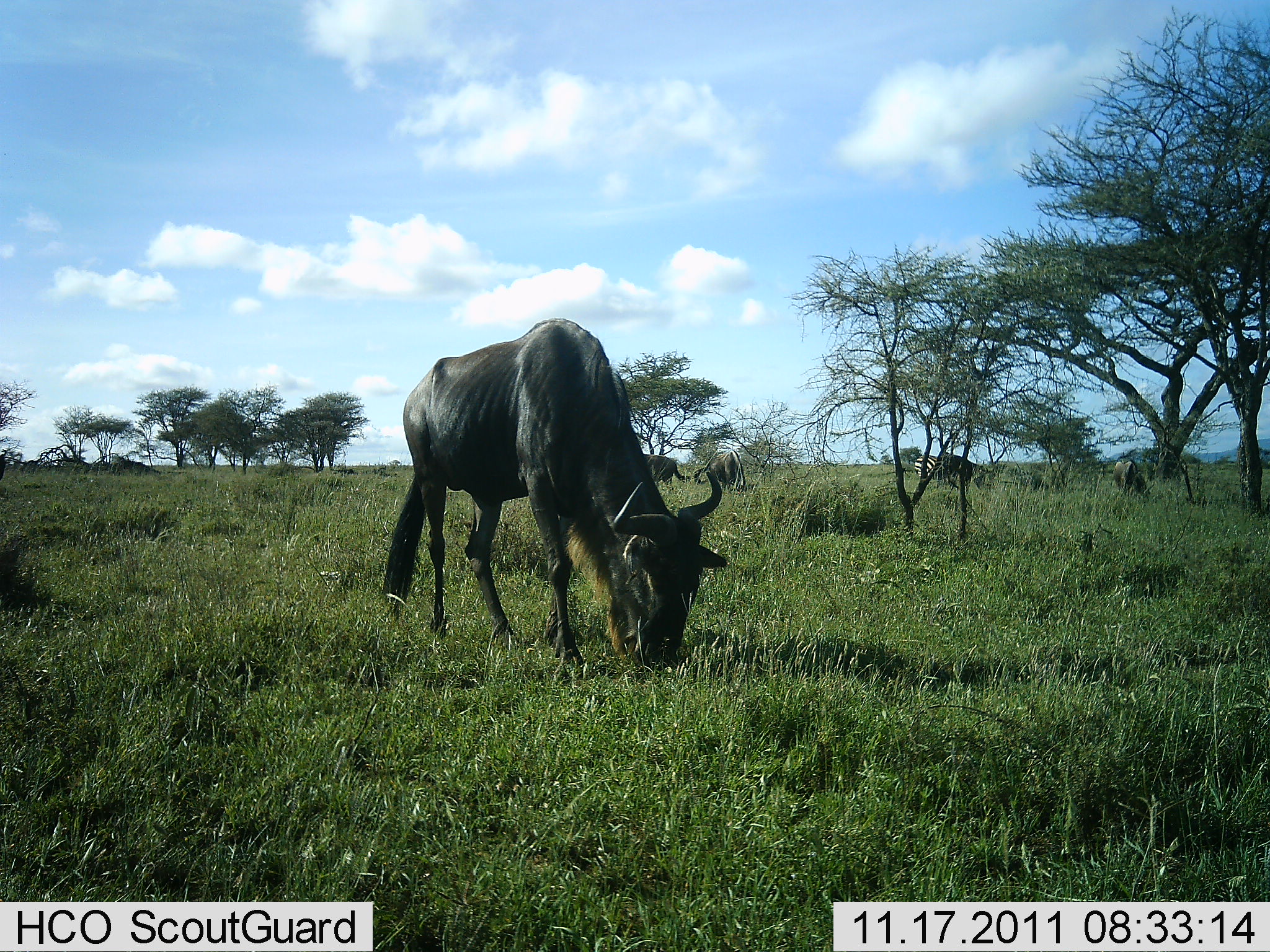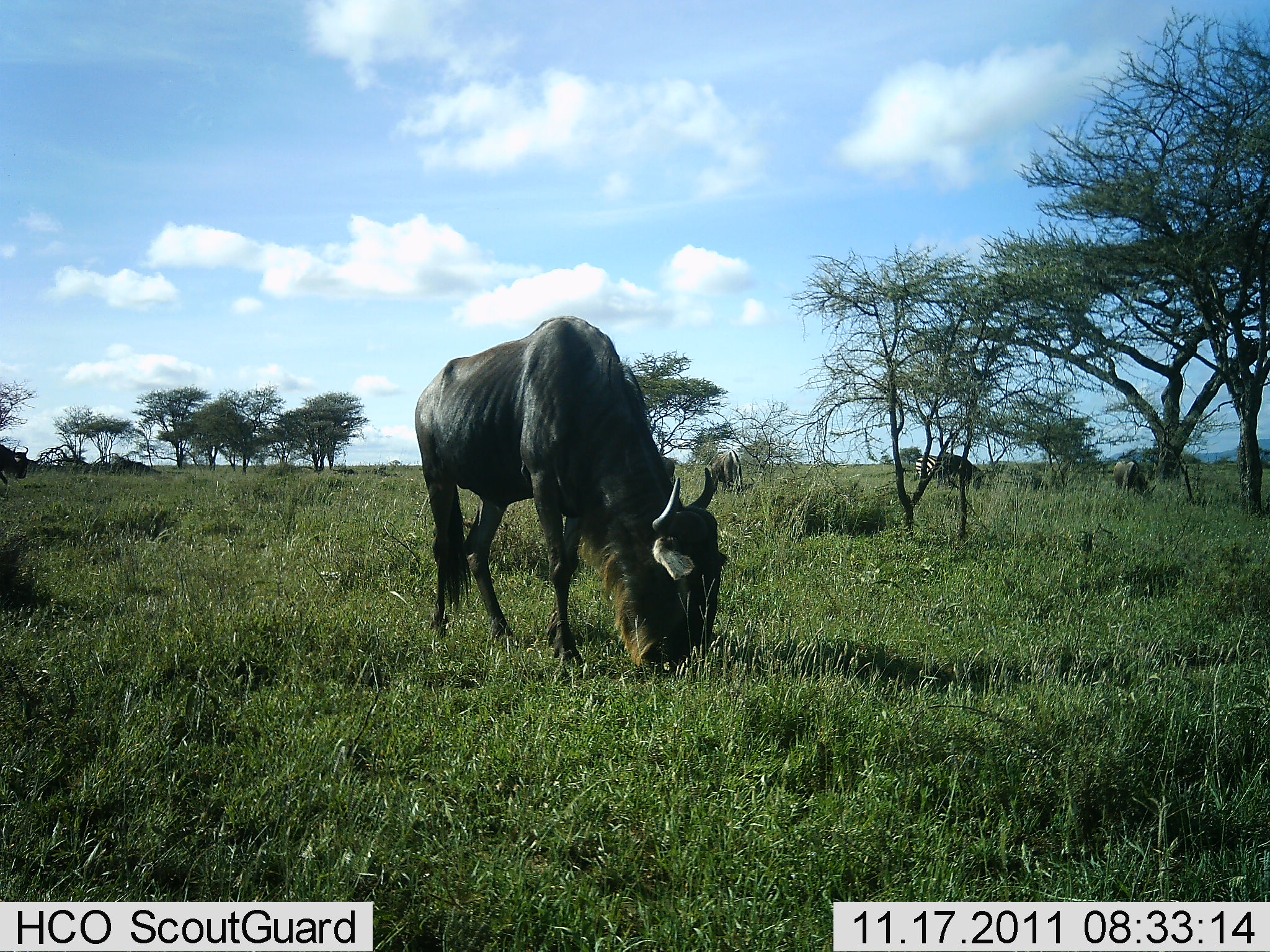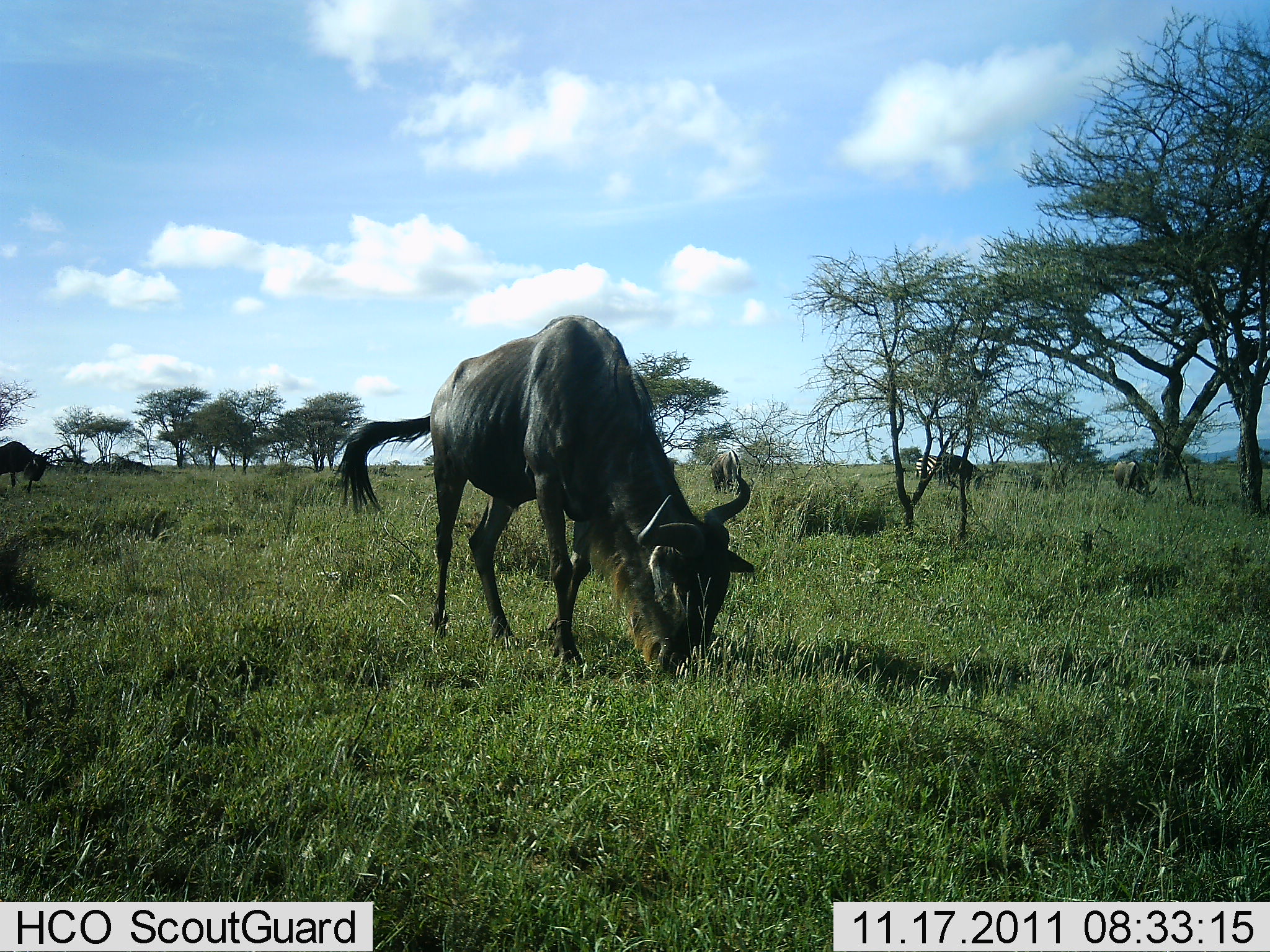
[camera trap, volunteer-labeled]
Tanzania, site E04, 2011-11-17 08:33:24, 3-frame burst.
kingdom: Animalia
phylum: Chordata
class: Mammalia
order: Artiodactyla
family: Bovidae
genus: Connochaetes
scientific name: Connochaetes taurinus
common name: blue wildebeest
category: wildebeest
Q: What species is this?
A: Wildebeest (blue wildebeest) (Connochaetes taurinus).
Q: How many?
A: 3.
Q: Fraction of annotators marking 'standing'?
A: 24%.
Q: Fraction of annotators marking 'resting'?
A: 0%.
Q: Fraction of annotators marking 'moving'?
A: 10%.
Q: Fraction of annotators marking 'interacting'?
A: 0%.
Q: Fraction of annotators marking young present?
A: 0%.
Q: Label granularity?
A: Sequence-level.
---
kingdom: Animalia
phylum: Chordata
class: Mammalia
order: Perissodactyla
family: Equidae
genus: Equus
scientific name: Equus quagga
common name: plains zebra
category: zebra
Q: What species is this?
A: Zebra (plains zebra) (Equus quagga).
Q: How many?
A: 1.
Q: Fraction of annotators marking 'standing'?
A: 33%.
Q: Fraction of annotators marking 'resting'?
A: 0%.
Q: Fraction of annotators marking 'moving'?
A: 0%.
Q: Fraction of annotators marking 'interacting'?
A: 0%.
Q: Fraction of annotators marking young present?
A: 0%.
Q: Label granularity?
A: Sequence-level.